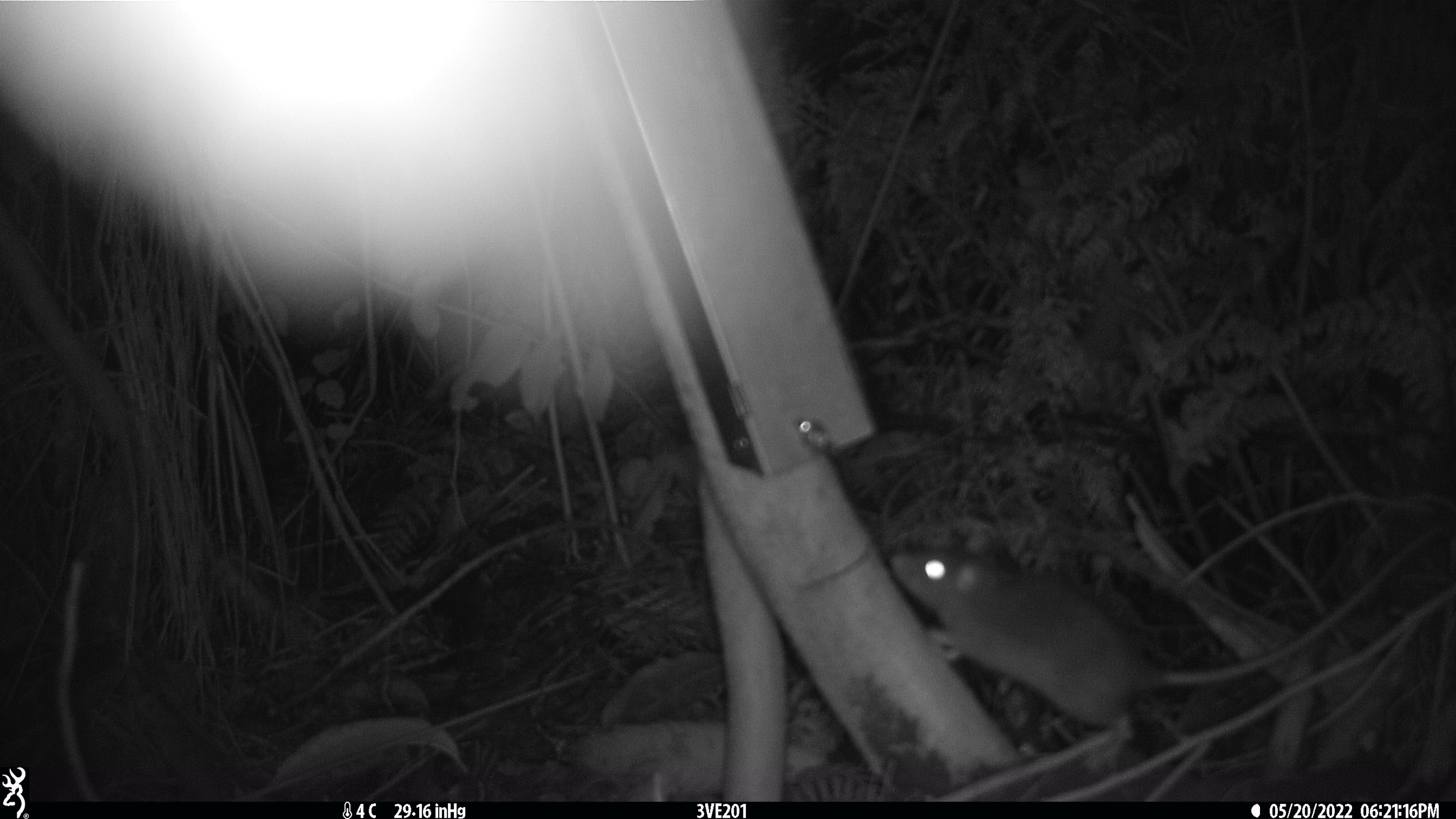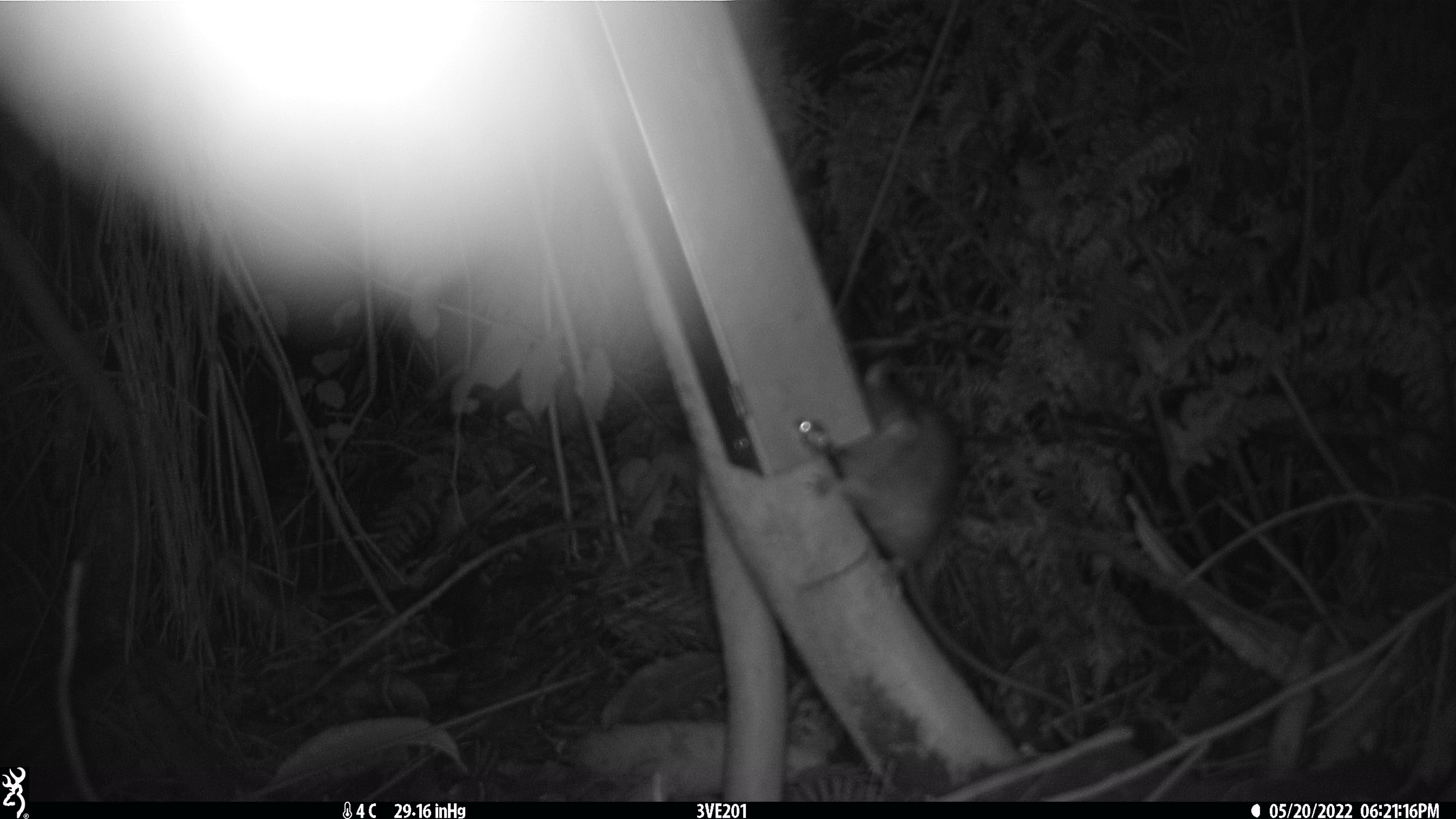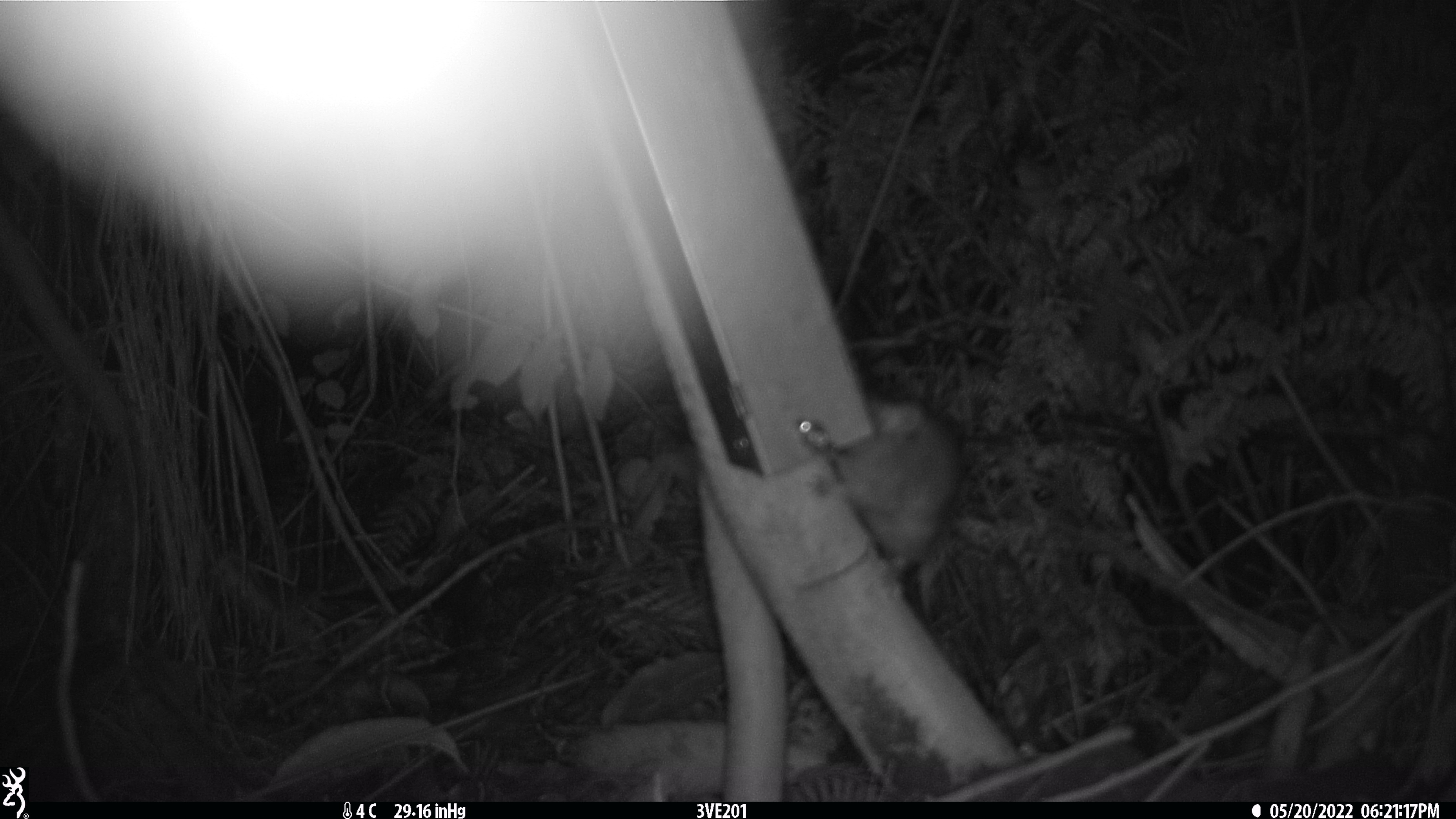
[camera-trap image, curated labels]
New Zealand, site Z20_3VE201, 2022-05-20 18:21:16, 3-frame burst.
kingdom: Animalia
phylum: Chordata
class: Mammalia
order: Rodentia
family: Muridae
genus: Rattus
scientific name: Rattus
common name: rat